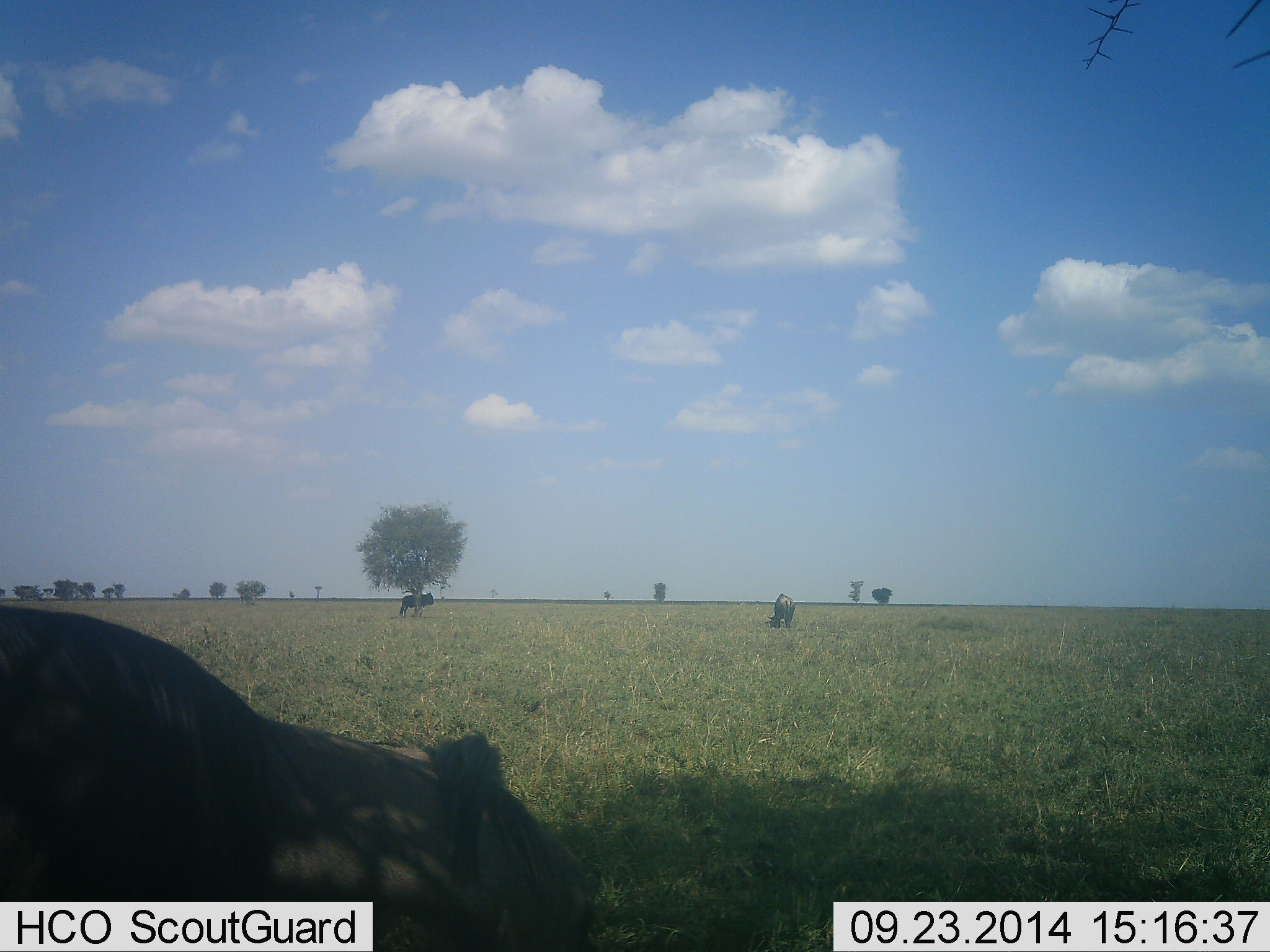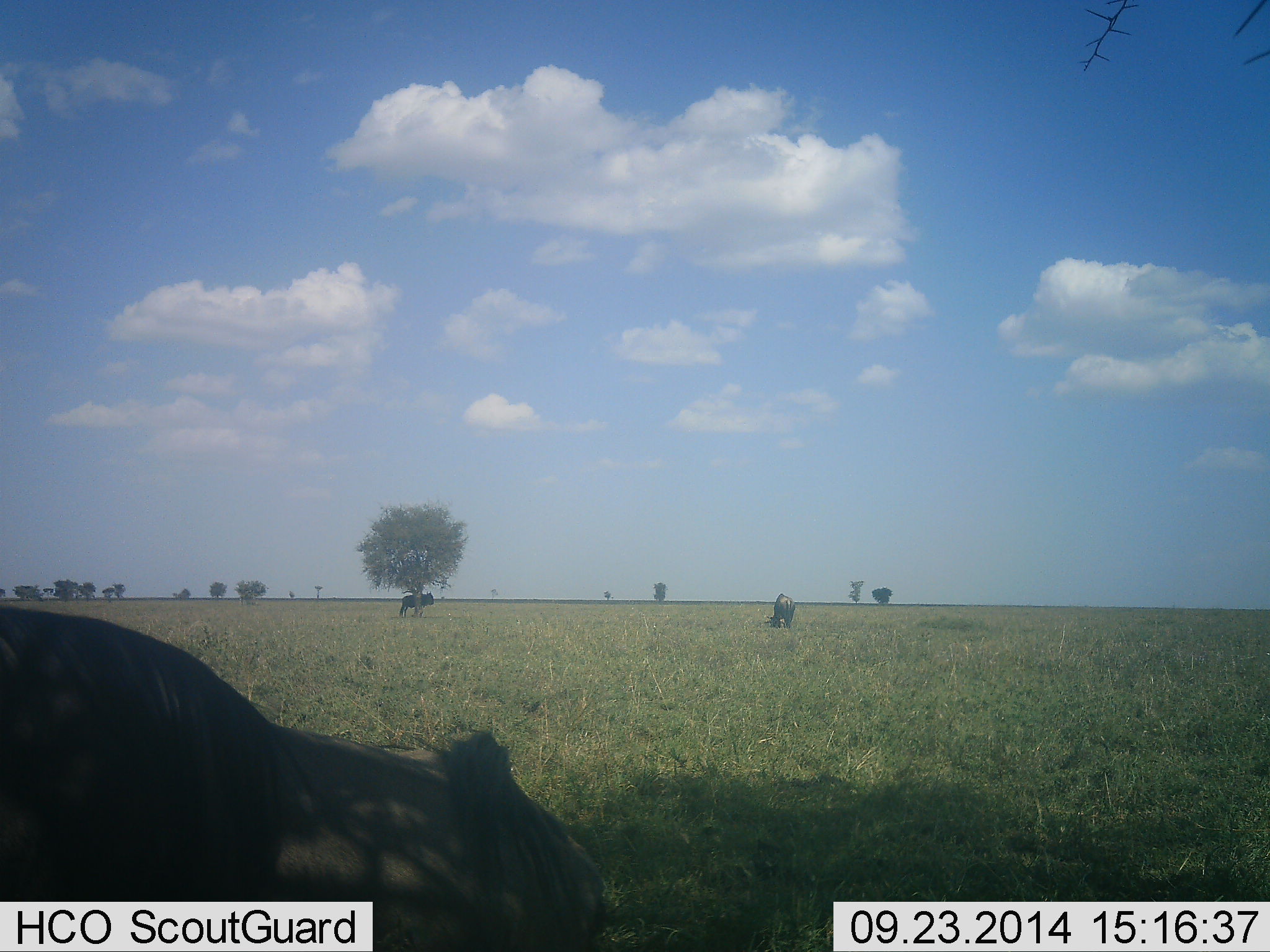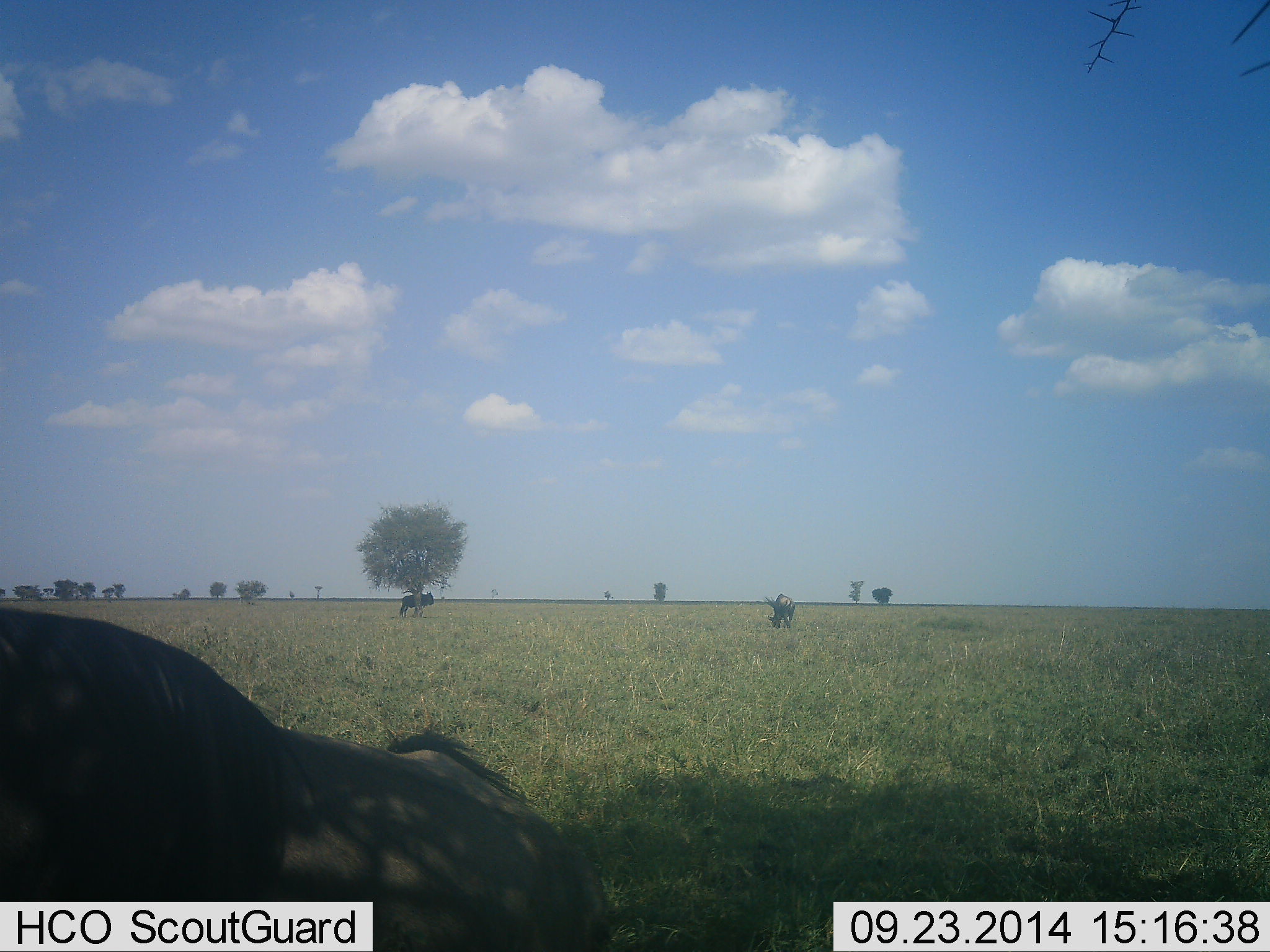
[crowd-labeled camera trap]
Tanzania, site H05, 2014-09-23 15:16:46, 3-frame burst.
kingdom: Animalia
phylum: Chordata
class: Mammalia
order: Artiodactyla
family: Bovidae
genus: Connochaetes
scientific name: Connochaetes taurinus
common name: blue wildebeest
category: wildebeest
Wildebeest (blue wildebeest) (Connochaetes taurinus), count 3. Behavior (volunteer vote fractions): standing 82%, resting 27%, moving 18%, interacting 0%. Young present (vote fraction): 0%. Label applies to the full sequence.